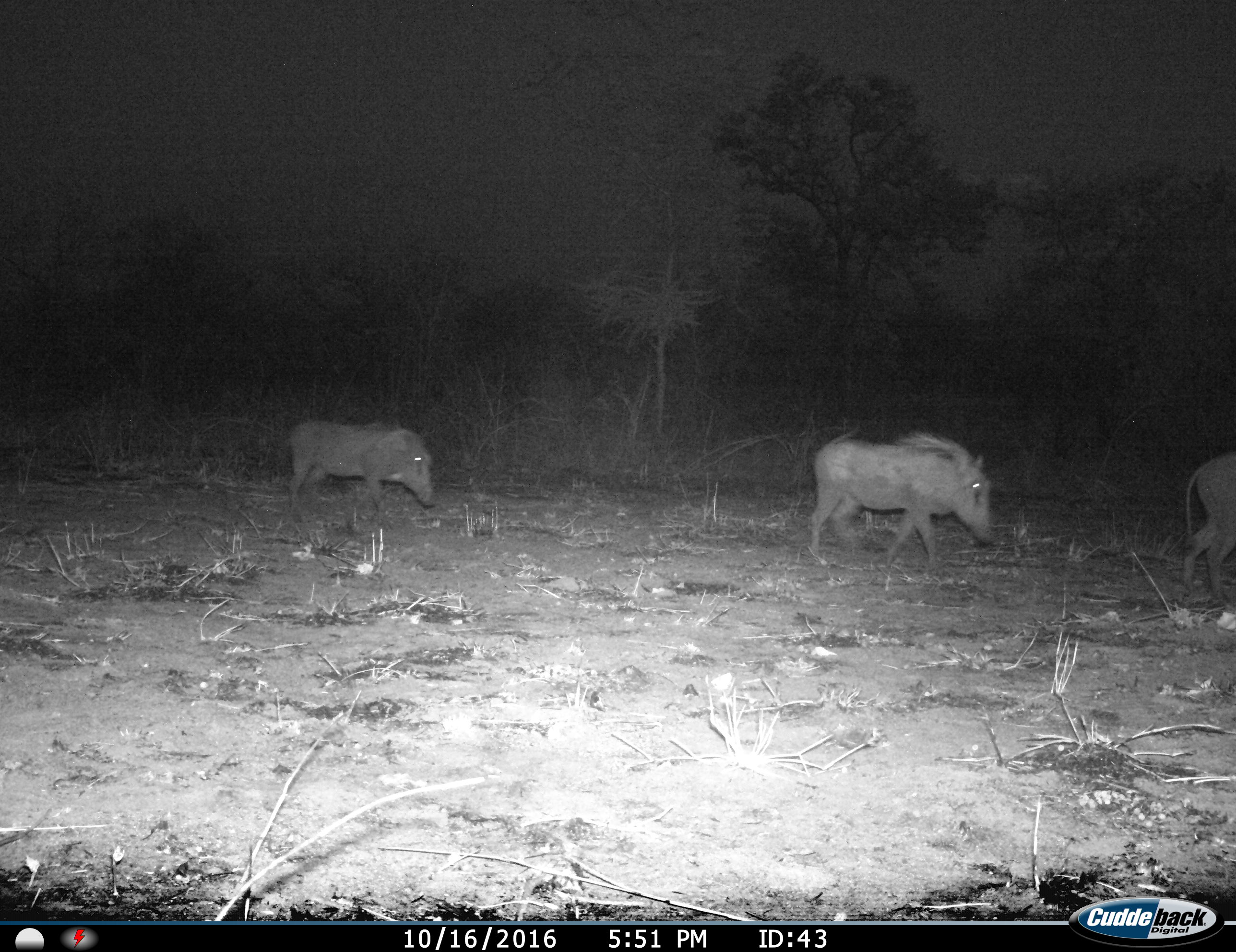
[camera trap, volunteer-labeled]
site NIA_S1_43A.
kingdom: Animalia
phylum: Chordata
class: Mammalia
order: Artiodactyla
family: Suidae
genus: Phacochoerus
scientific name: Phacochoerus africanus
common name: warthog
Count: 3.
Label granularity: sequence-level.